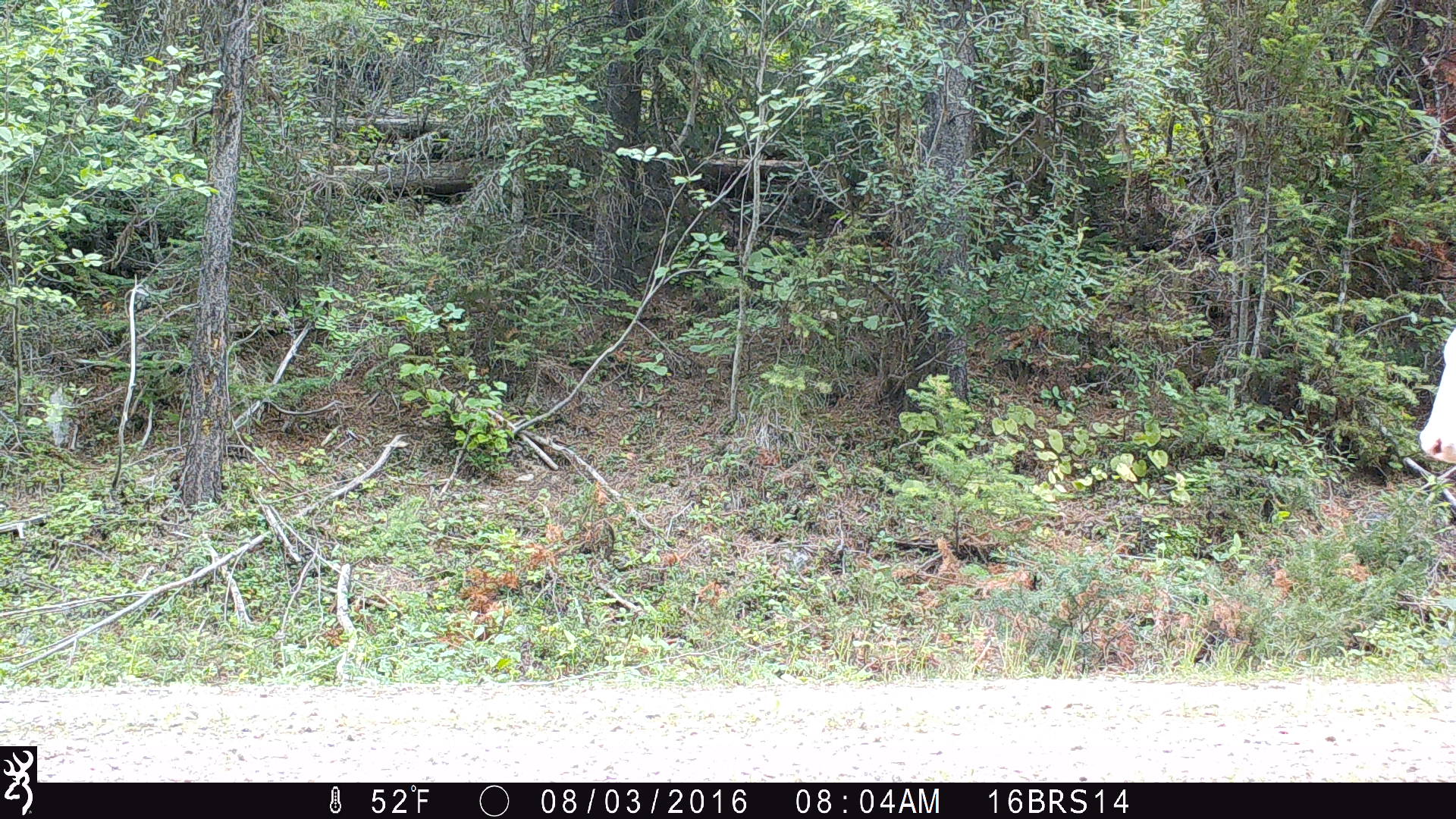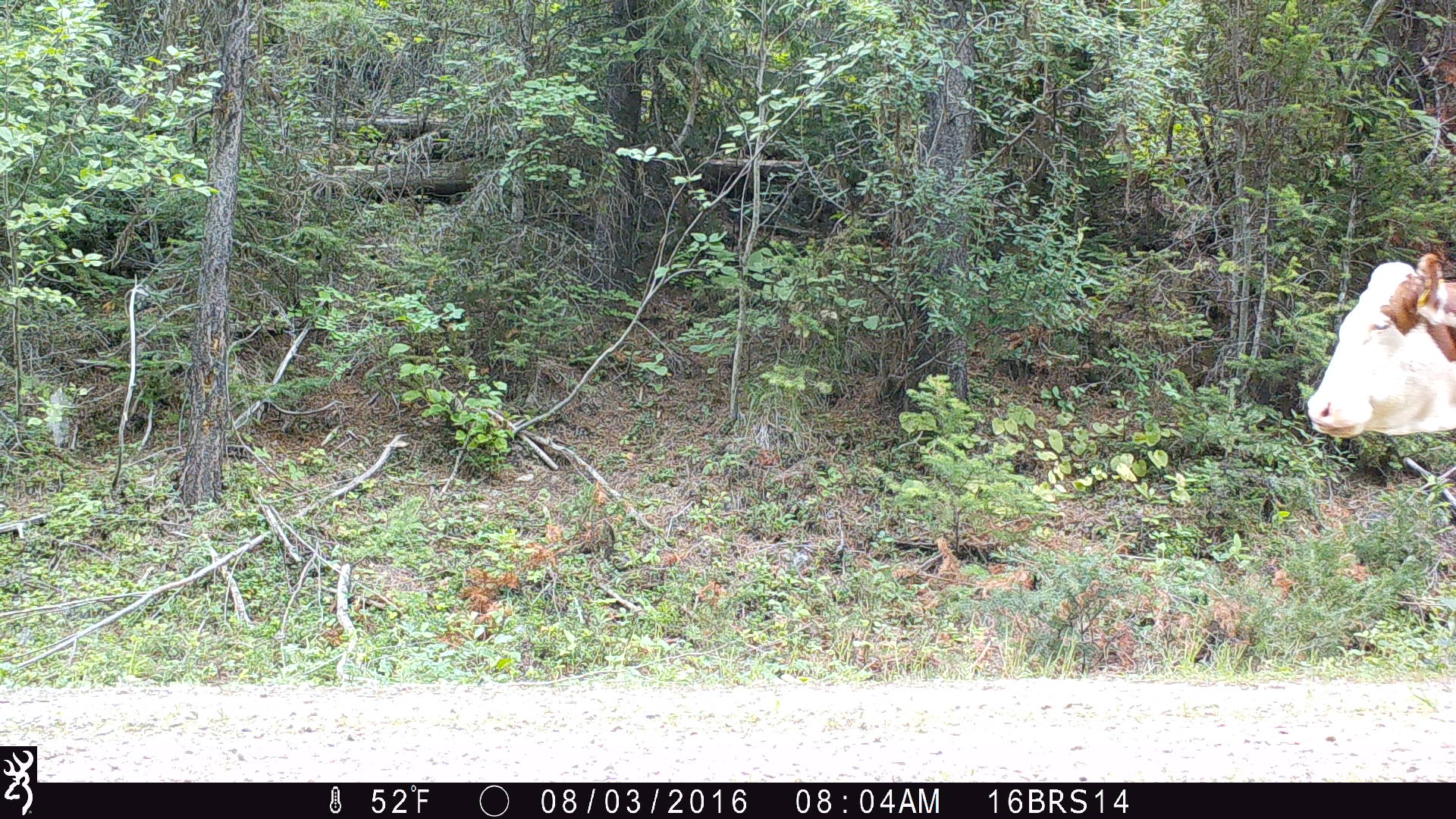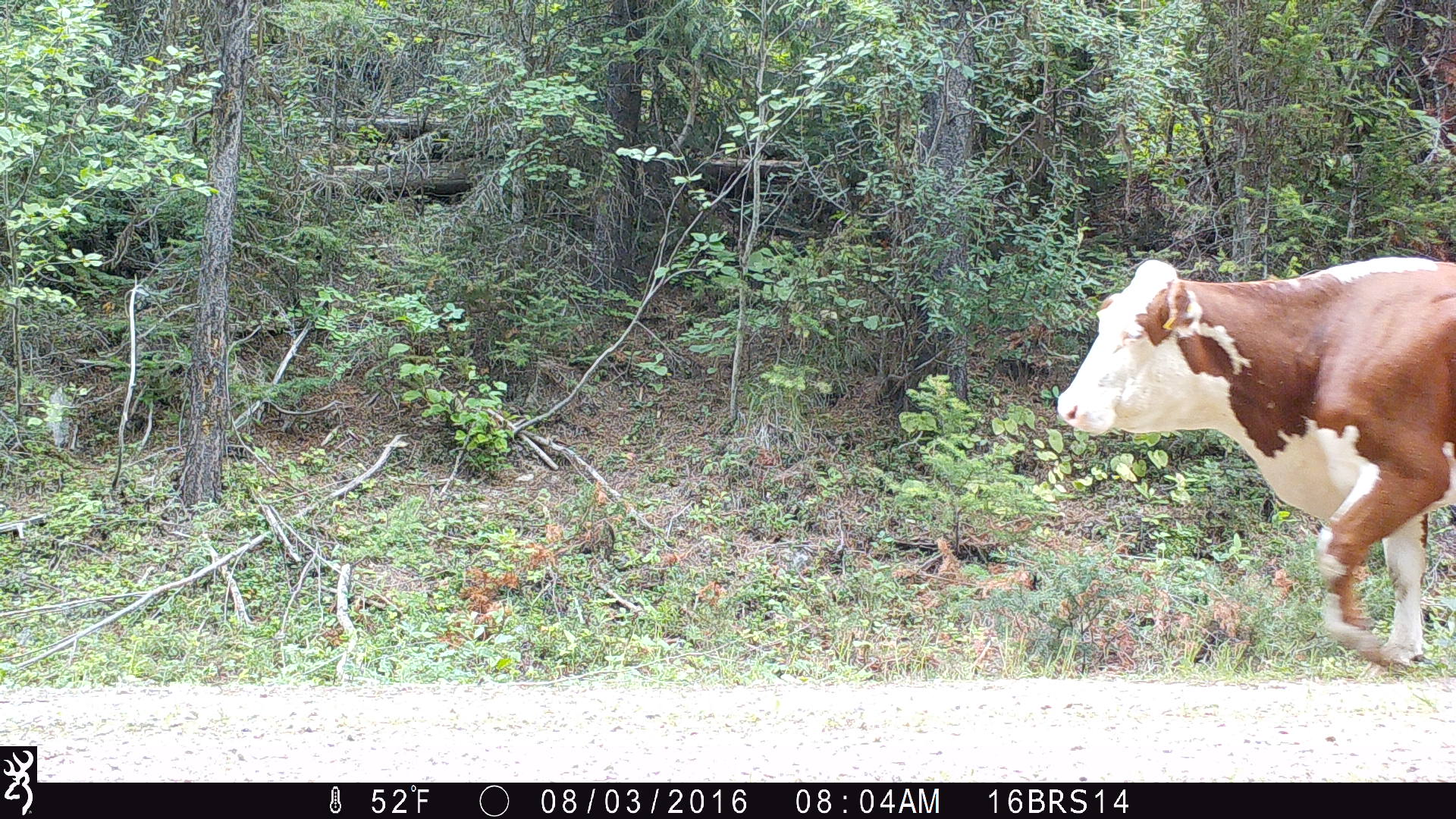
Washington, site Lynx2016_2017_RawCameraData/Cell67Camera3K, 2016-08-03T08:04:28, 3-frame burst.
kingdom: Animalia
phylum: Chordata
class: Mammalia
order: Artiodactyla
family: Bovidae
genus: Bos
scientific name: Bos taurus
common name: domestic cattle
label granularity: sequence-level